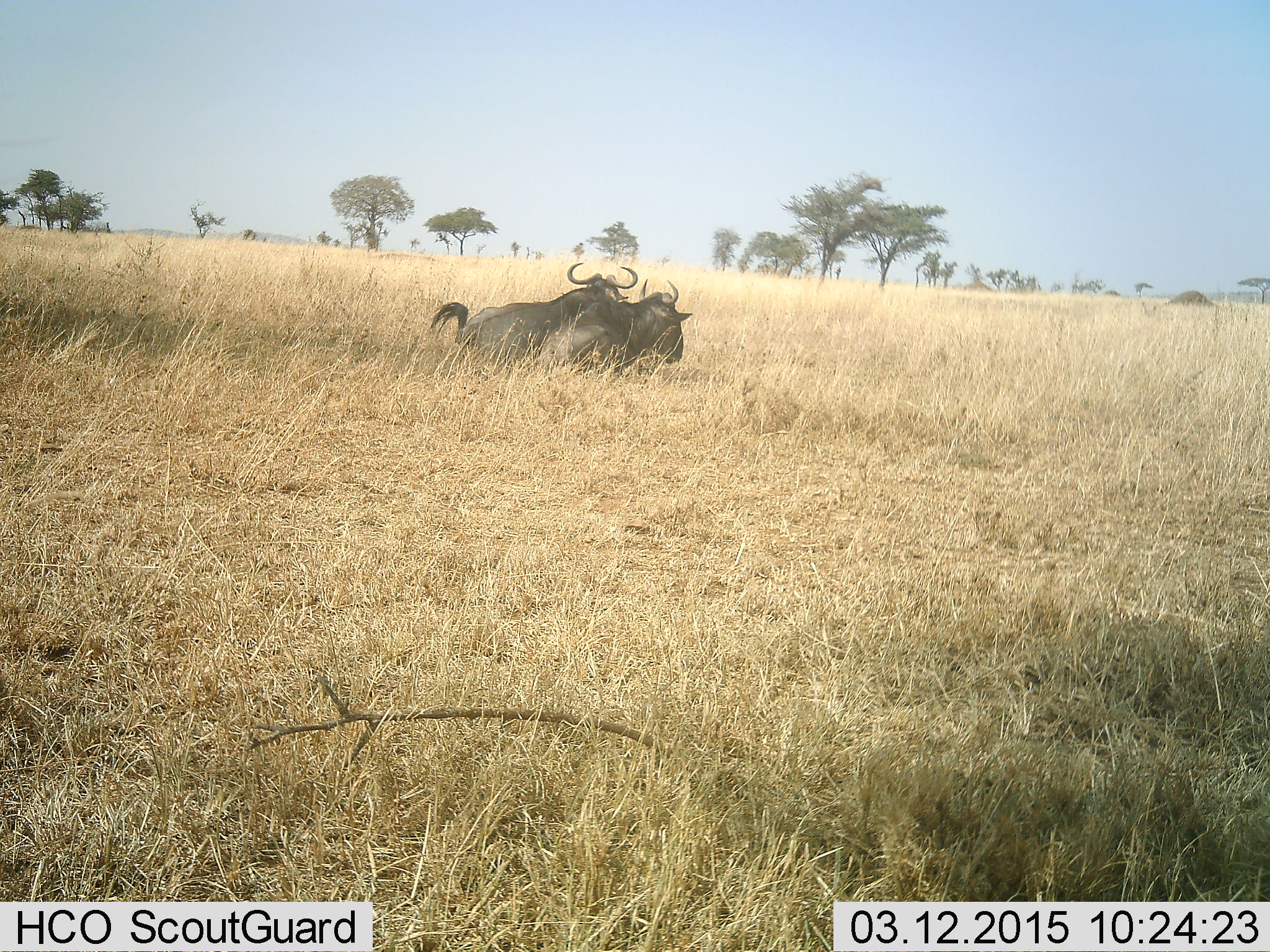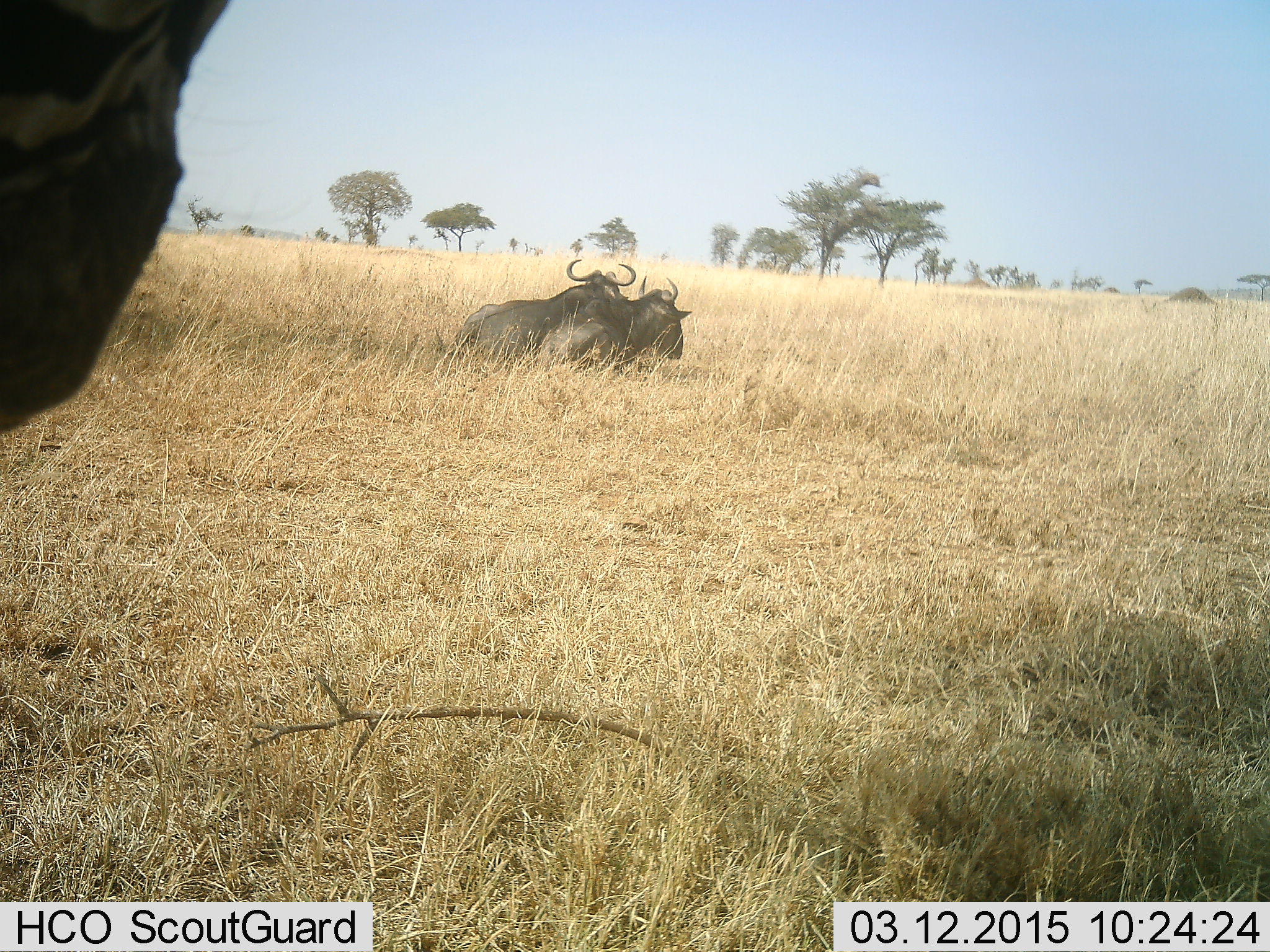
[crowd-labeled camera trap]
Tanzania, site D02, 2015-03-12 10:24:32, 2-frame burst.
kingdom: Animalia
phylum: Chordata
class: Mammalia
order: Artiodactyla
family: Bovidae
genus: Connochaetes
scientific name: Connochaetes taurinus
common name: blue wildebeest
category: wildebeest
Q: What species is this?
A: Wildebeest (blue wildebeest) (Connochaetes taurinus).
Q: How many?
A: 2.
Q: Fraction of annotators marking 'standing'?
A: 14%.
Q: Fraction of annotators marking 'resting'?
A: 93%.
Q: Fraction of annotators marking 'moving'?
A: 21%.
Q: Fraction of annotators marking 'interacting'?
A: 7%.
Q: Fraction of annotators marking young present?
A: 0%.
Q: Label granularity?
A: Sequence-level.